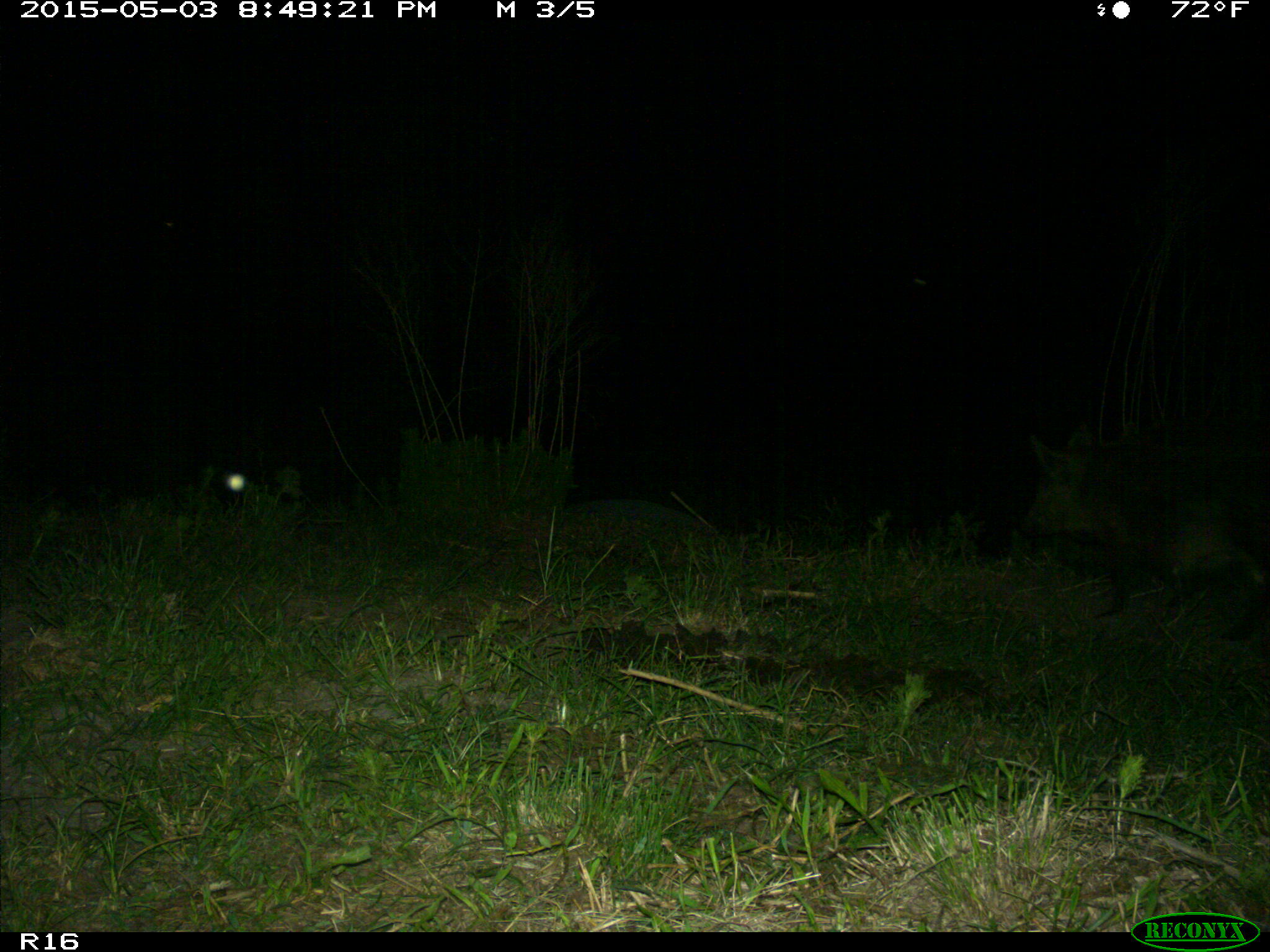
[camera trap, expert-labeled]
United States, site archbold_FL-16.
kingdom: Animalia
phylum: Chordata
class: Mammalia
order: Artiodactyla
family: Suidae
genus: Sus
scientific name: Sus scrofa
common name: wild boar